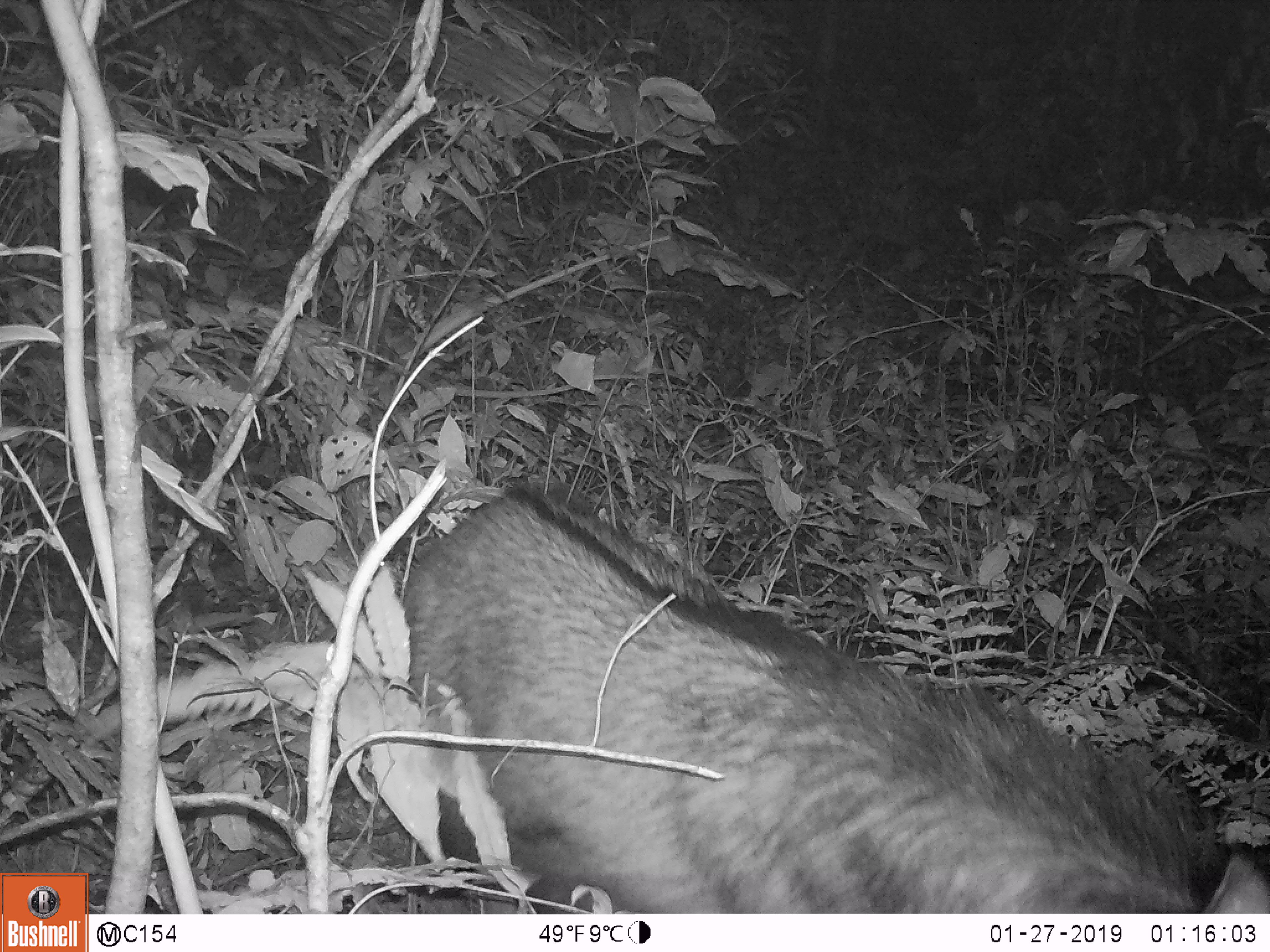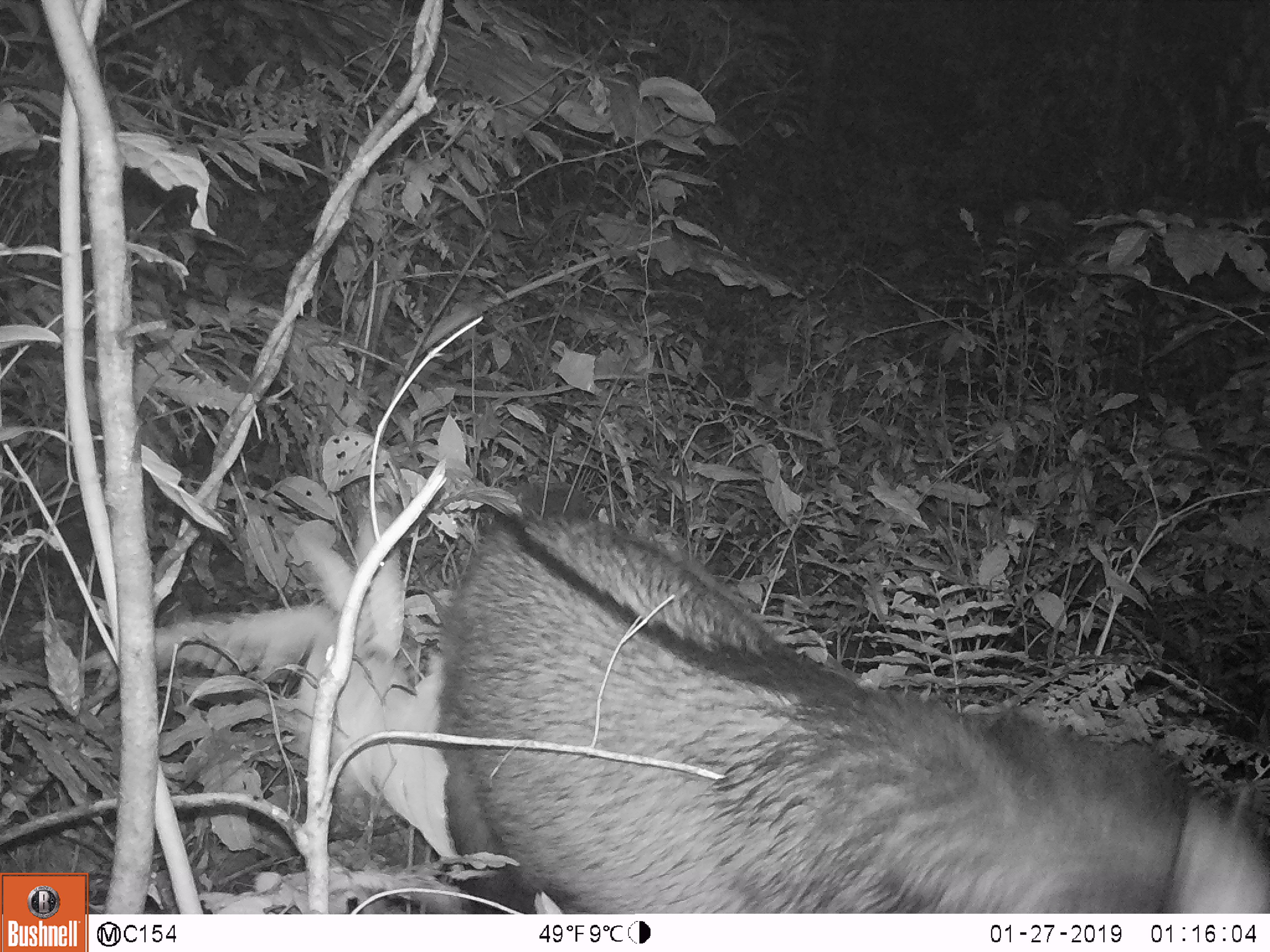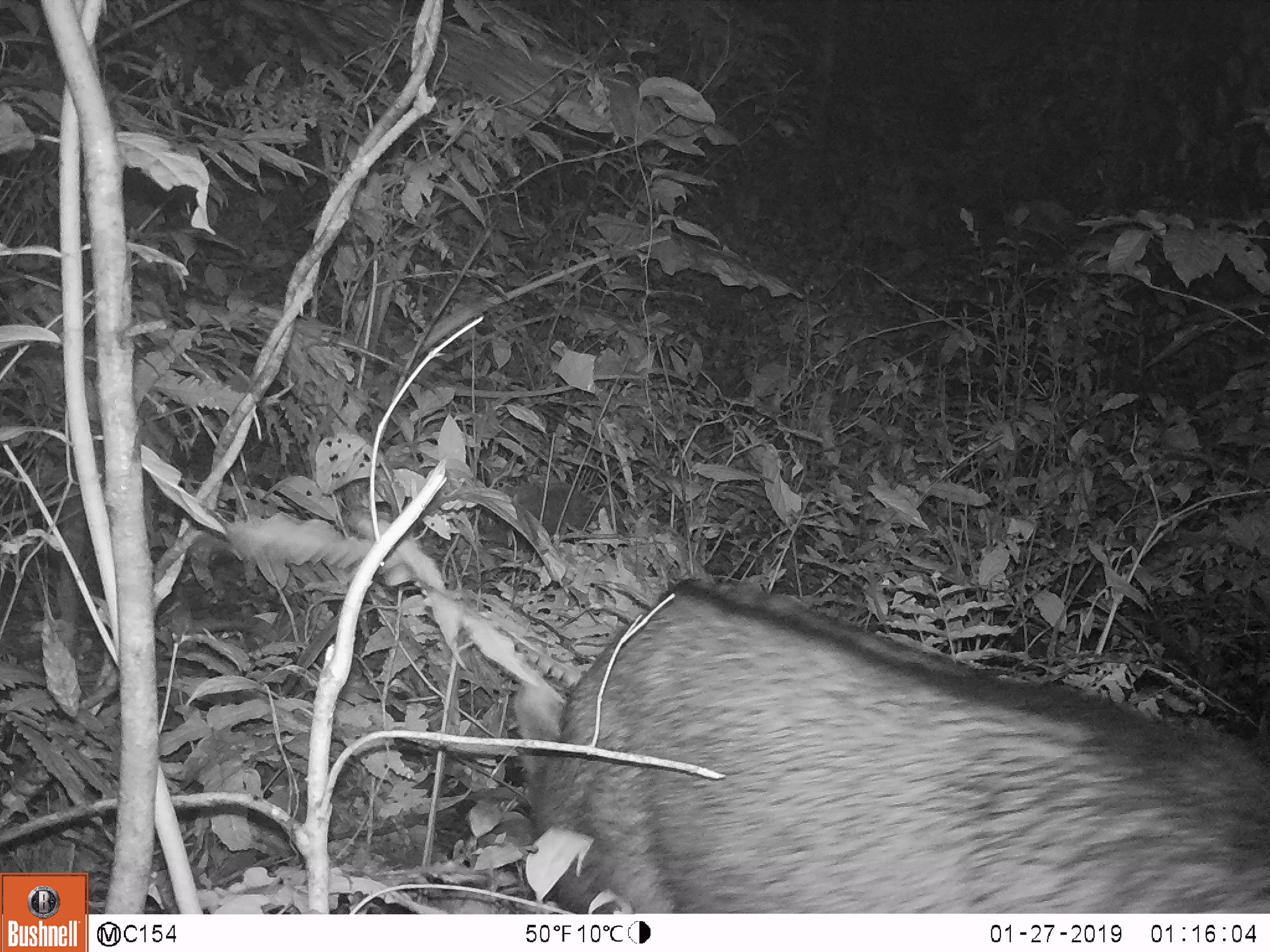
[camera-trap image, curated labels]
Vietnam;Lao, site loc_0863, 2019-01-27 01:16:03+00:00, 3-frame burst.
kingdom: Animalia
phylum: Chordata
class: Mammalia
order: Artiodactyla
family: Bovidae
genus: Capricornis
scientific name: Capricornis sumatraensis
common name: chinese serow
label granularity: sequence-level